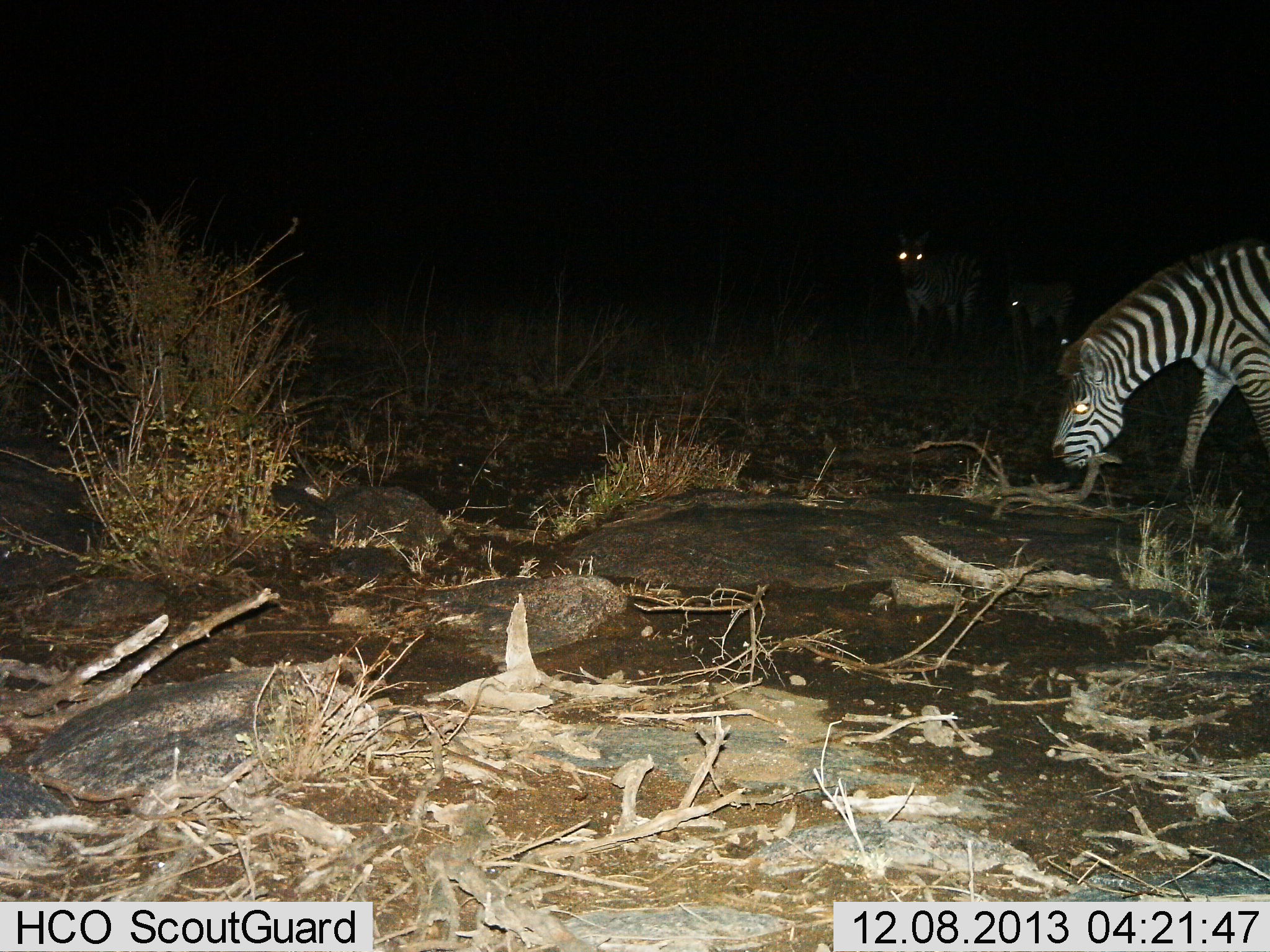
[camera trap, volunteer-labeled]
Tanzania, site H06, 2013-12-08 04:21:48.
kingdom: Animalia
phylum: Chordata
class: Mammalia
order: Perissodactyla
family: Equidae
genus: Equus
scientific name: Equus quagga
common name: plains zebra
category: zebra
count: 3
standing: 80%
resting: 0%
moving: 20%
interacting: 0%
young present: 10%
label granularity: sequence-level